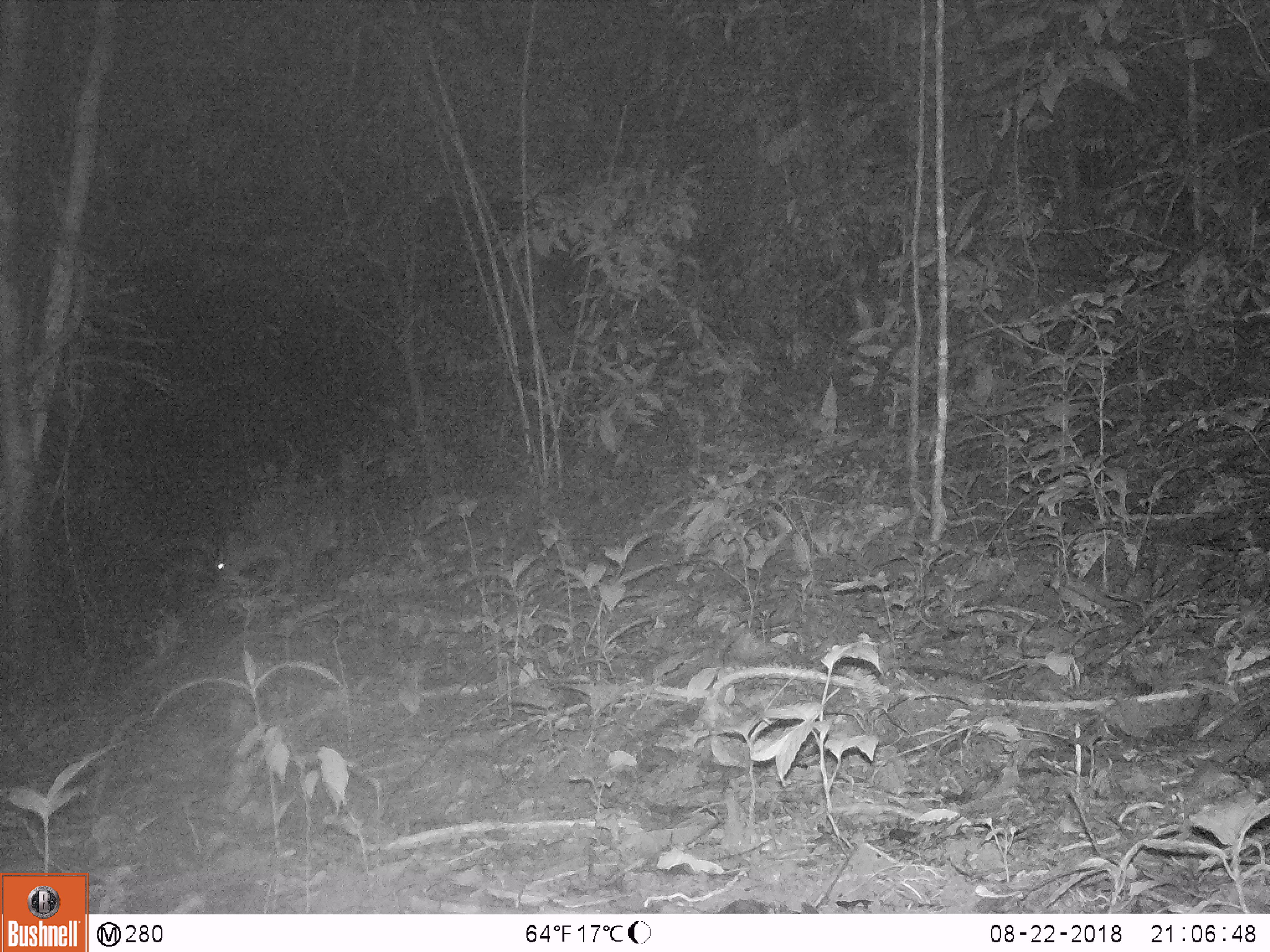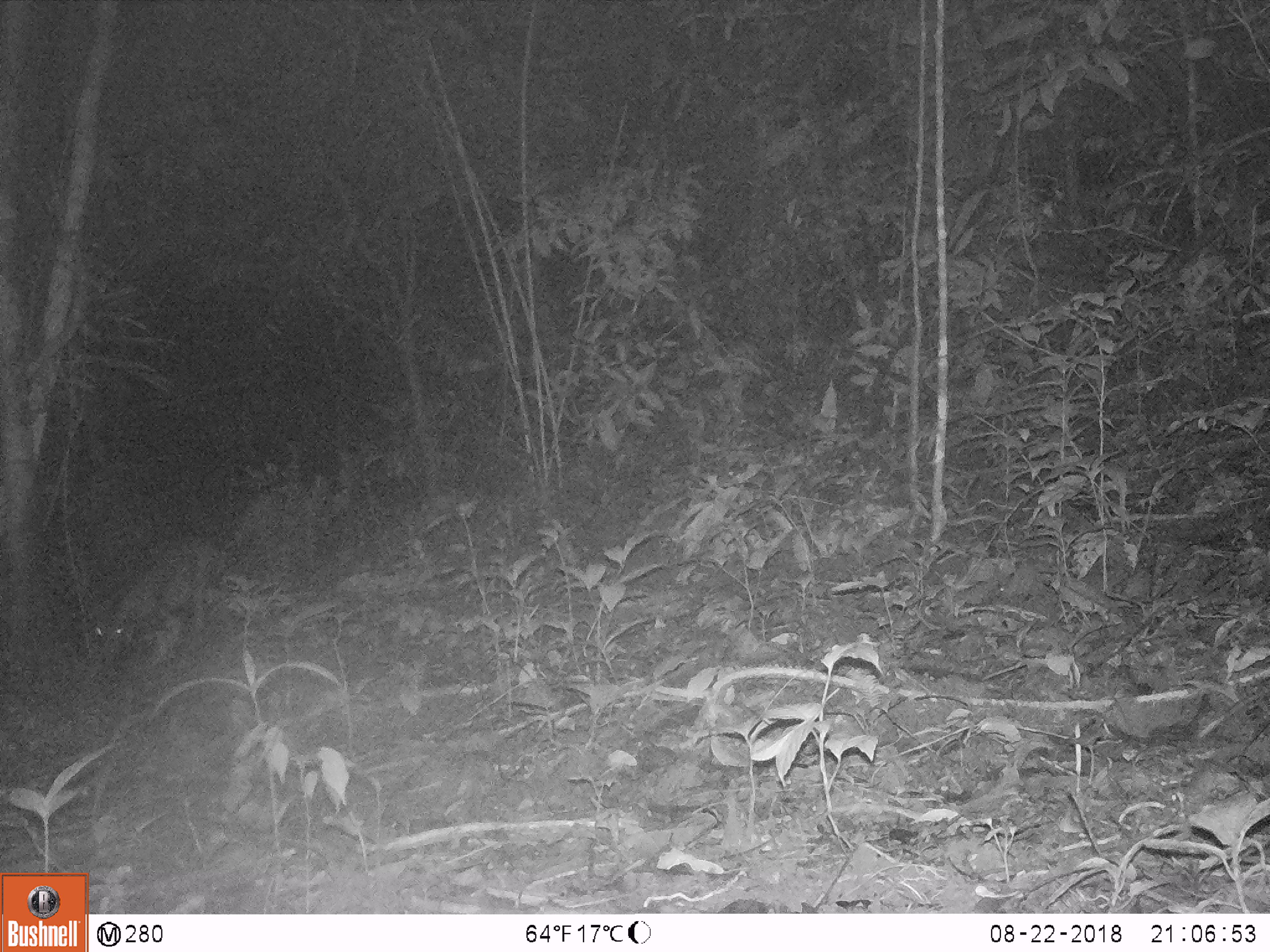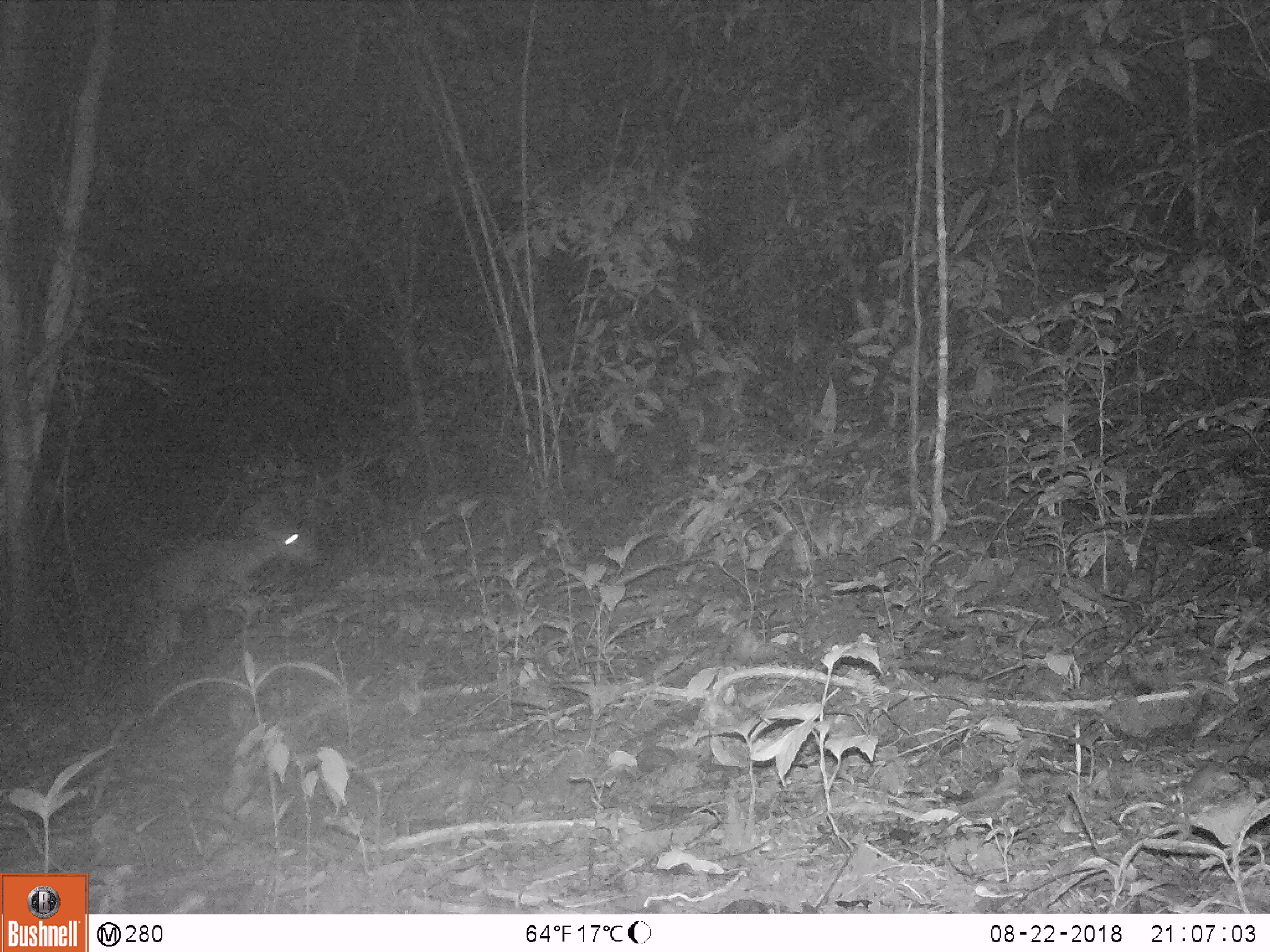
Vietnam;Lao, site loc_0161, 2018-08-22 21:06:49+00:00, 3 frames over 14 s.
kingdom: Animalia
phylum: Chordata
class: Mammalia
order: Artiodactyla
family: Cervidae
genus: Muntiacus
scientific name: Muntiacus vuquangensis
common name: large-antlered muntjac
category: large antlered muntjac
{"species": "large antlered muntjac (large-antlered muntjac) (Muntiacus vuquangensis)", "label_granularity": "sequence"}